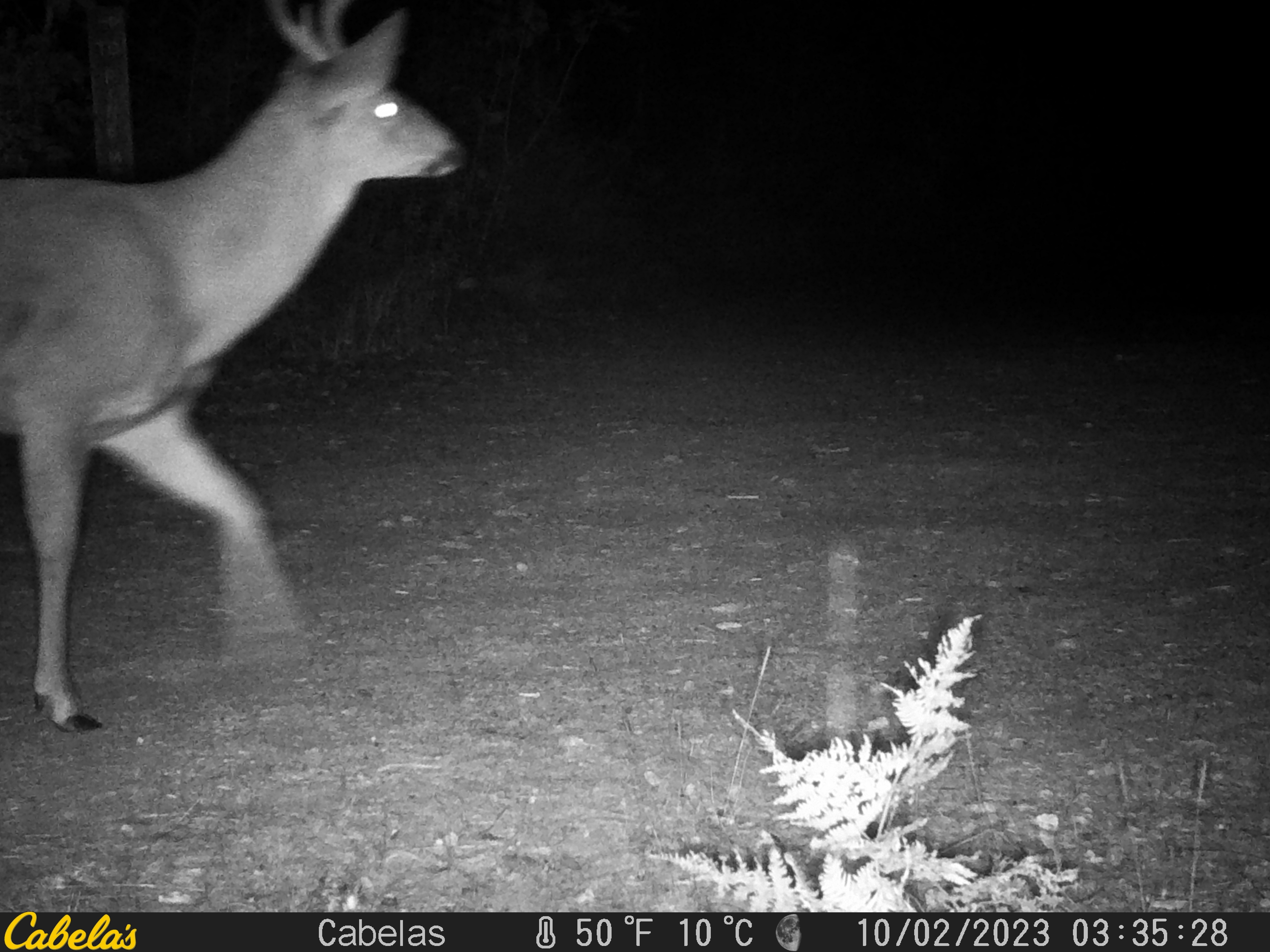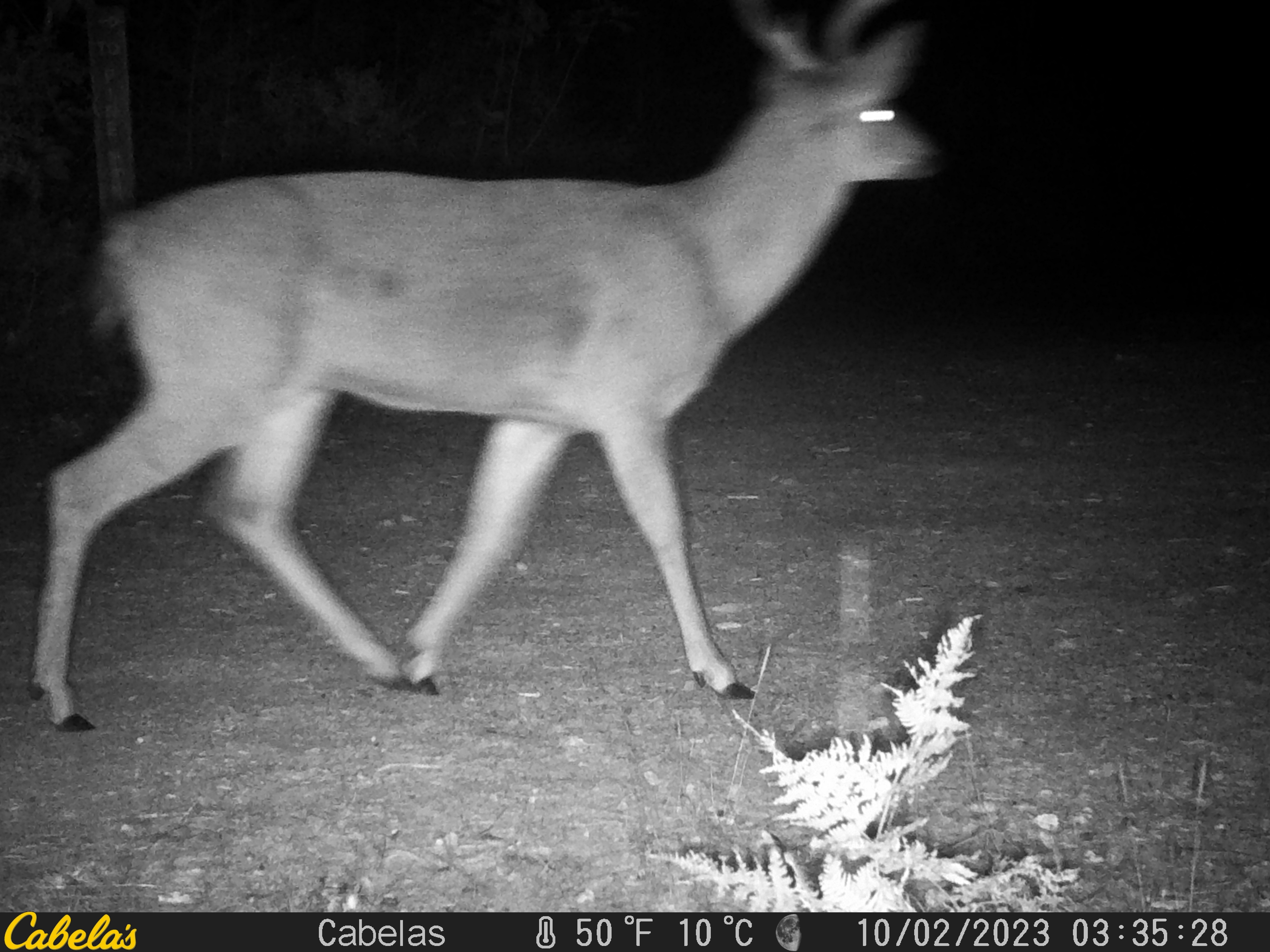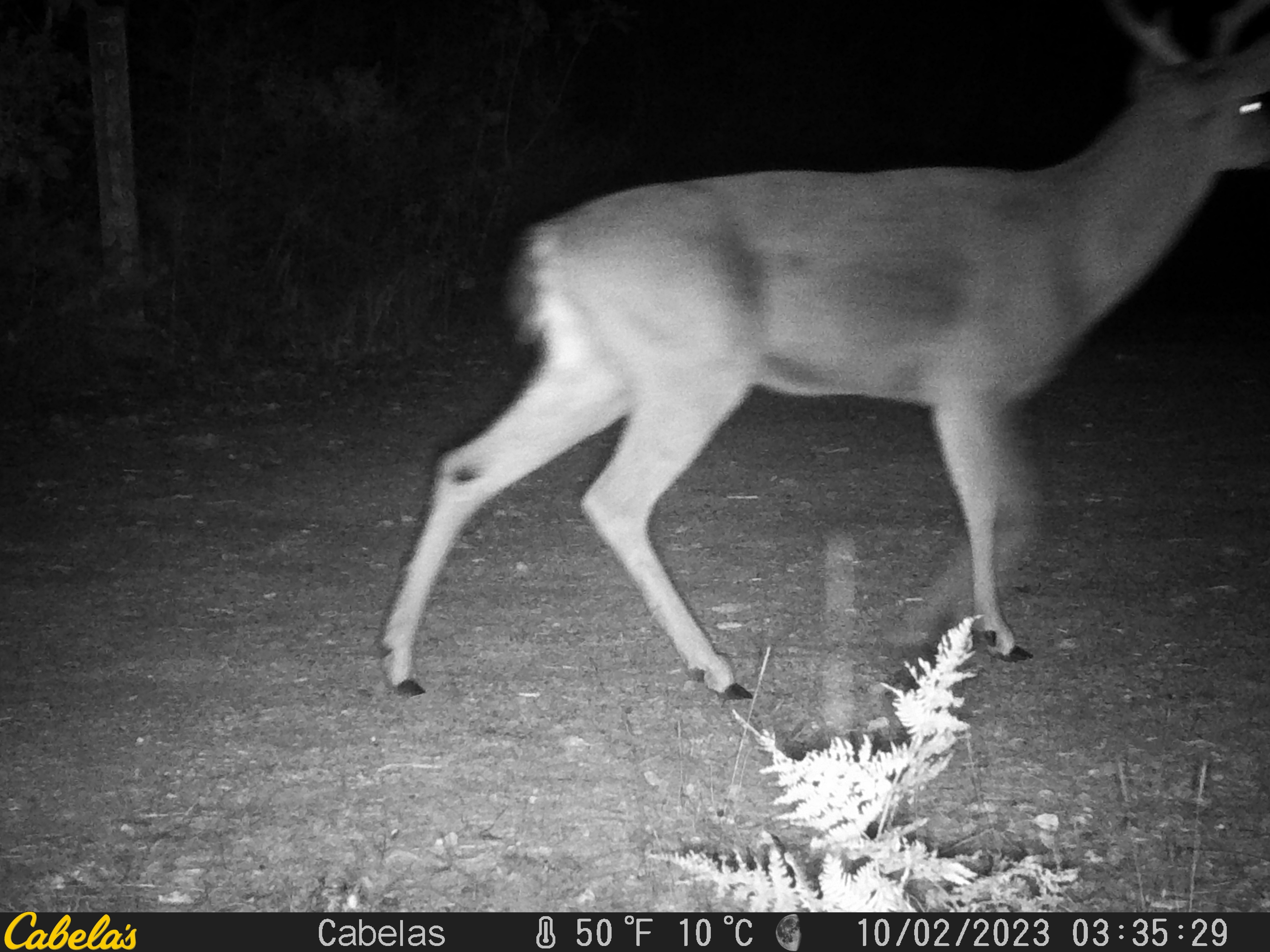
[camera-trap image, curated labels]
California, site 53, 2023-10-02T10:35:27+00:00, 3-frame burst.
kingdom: Animalia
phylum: Chordata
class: Mammalia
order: Artiodactyla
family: Cervidae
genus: Odocoileus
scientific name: Odocoileus hemionus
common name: mule deer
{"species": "mule deer (Odocoileus hemionus)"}